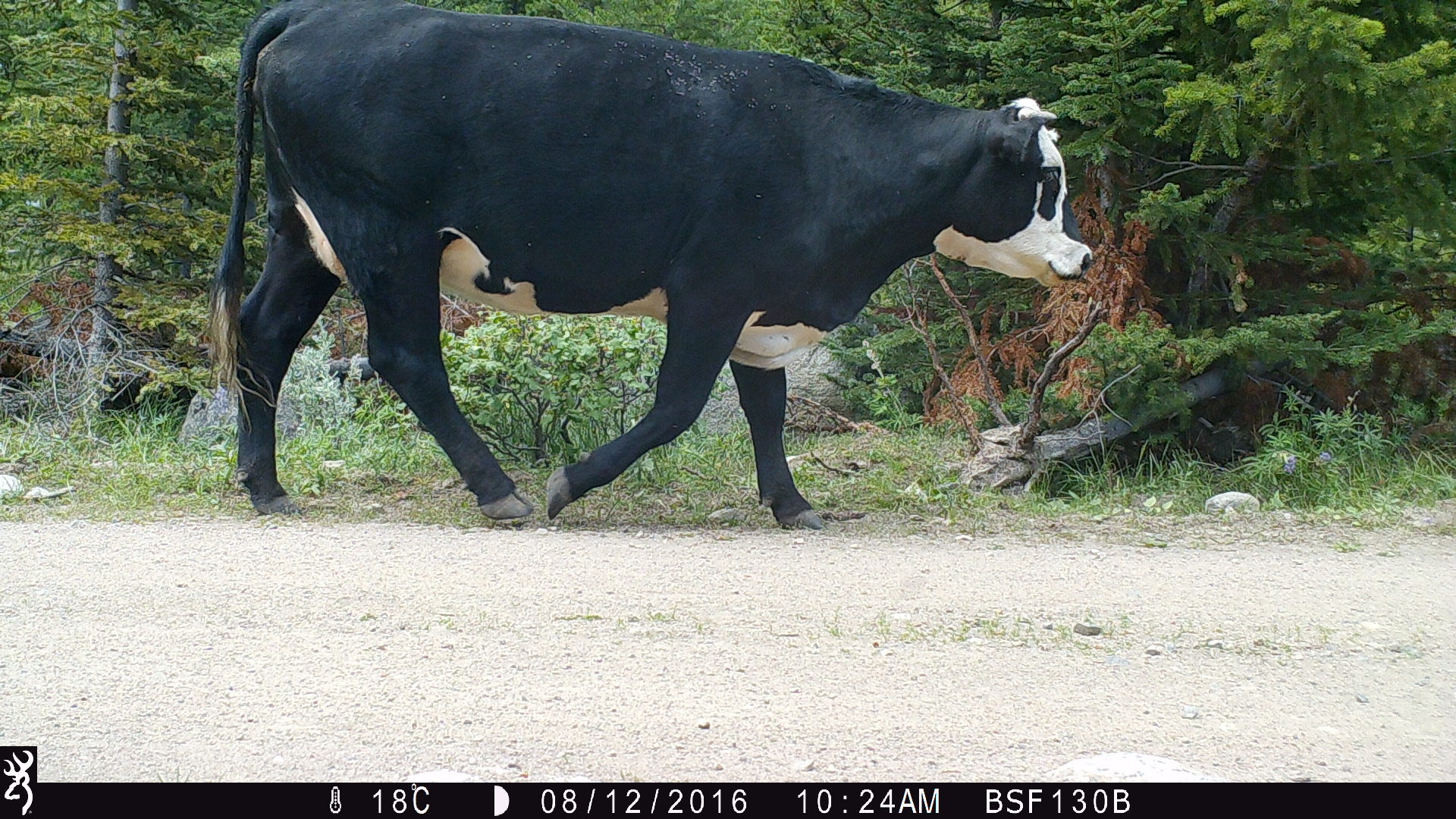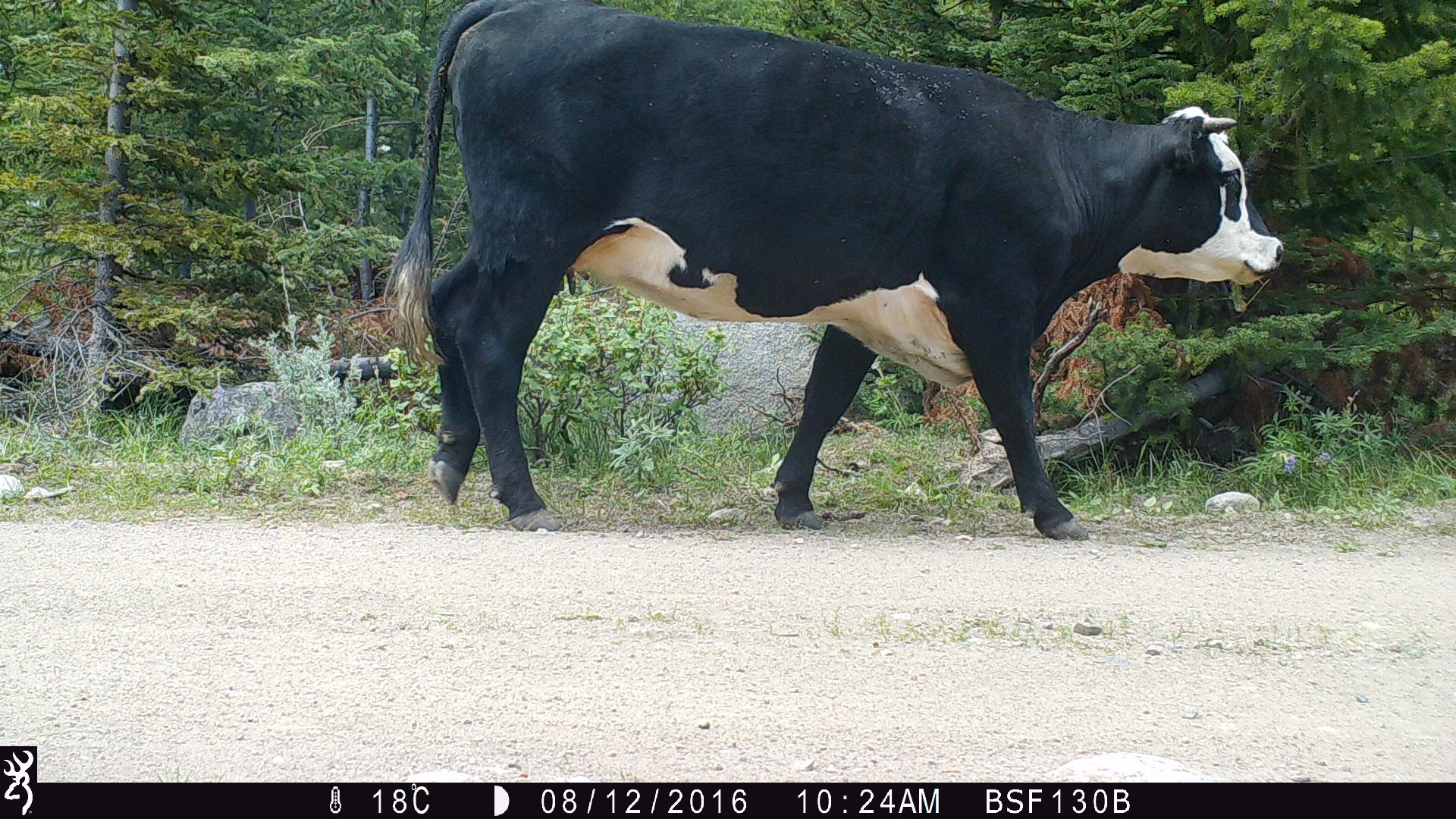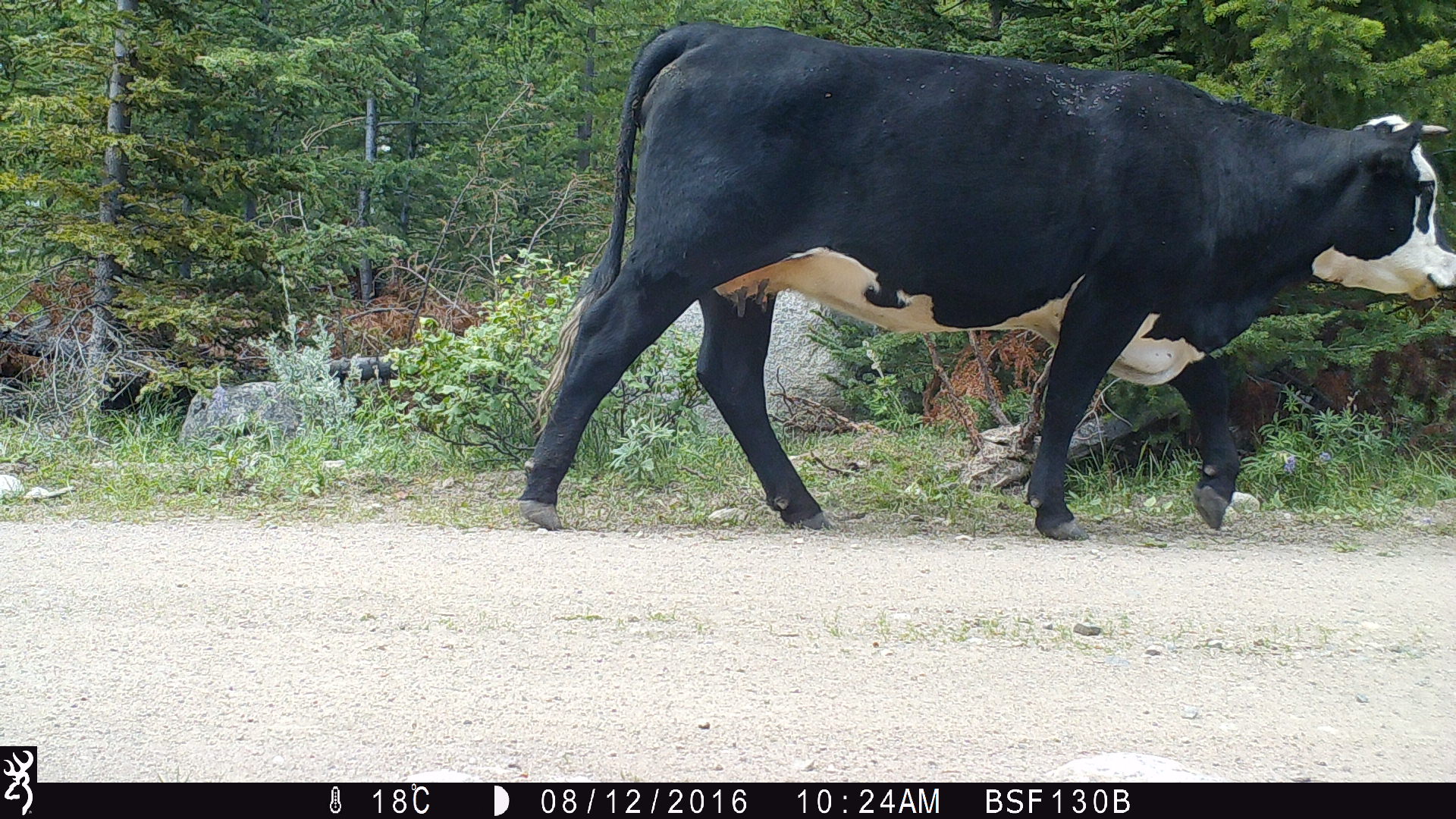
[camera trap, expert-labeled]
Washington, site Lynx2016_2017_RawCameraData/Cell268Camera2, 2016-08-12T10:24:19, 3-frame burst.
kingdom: Animalia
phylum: Chordata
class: Mammalia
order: Artiodactyla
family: Bovidae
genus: Bos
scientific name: Bos taurus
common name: domestic cattle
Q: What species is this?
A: Domestic cattle (Bos taurus).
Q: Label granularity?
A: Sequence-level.